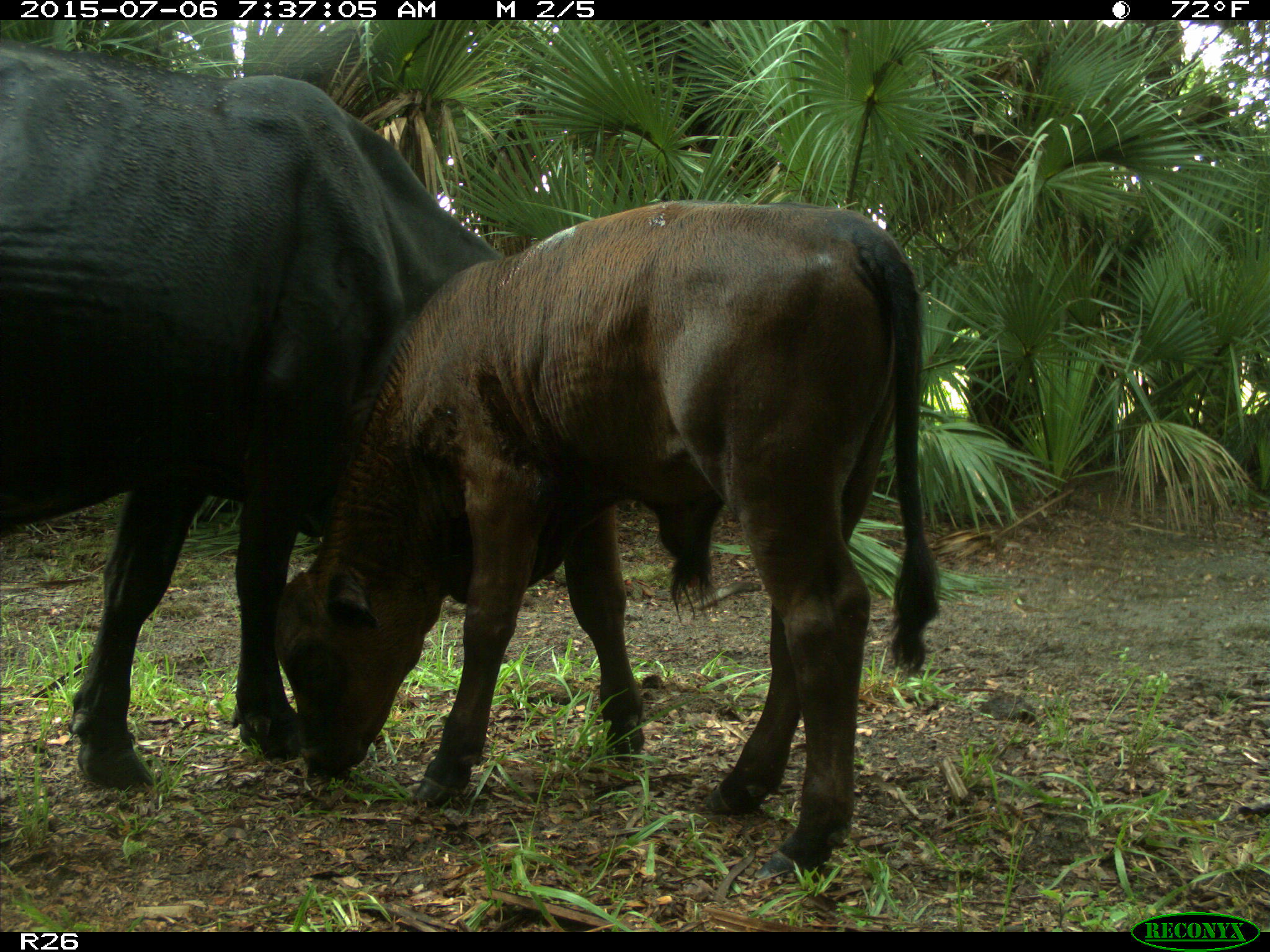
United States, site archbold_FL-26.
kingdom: Animalia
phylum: Chordata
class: Mammalia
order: Artiodactyla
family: Bovidae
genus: Bos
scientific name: Bos taurus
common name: domestic cow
Bos taurus (domestic cow).